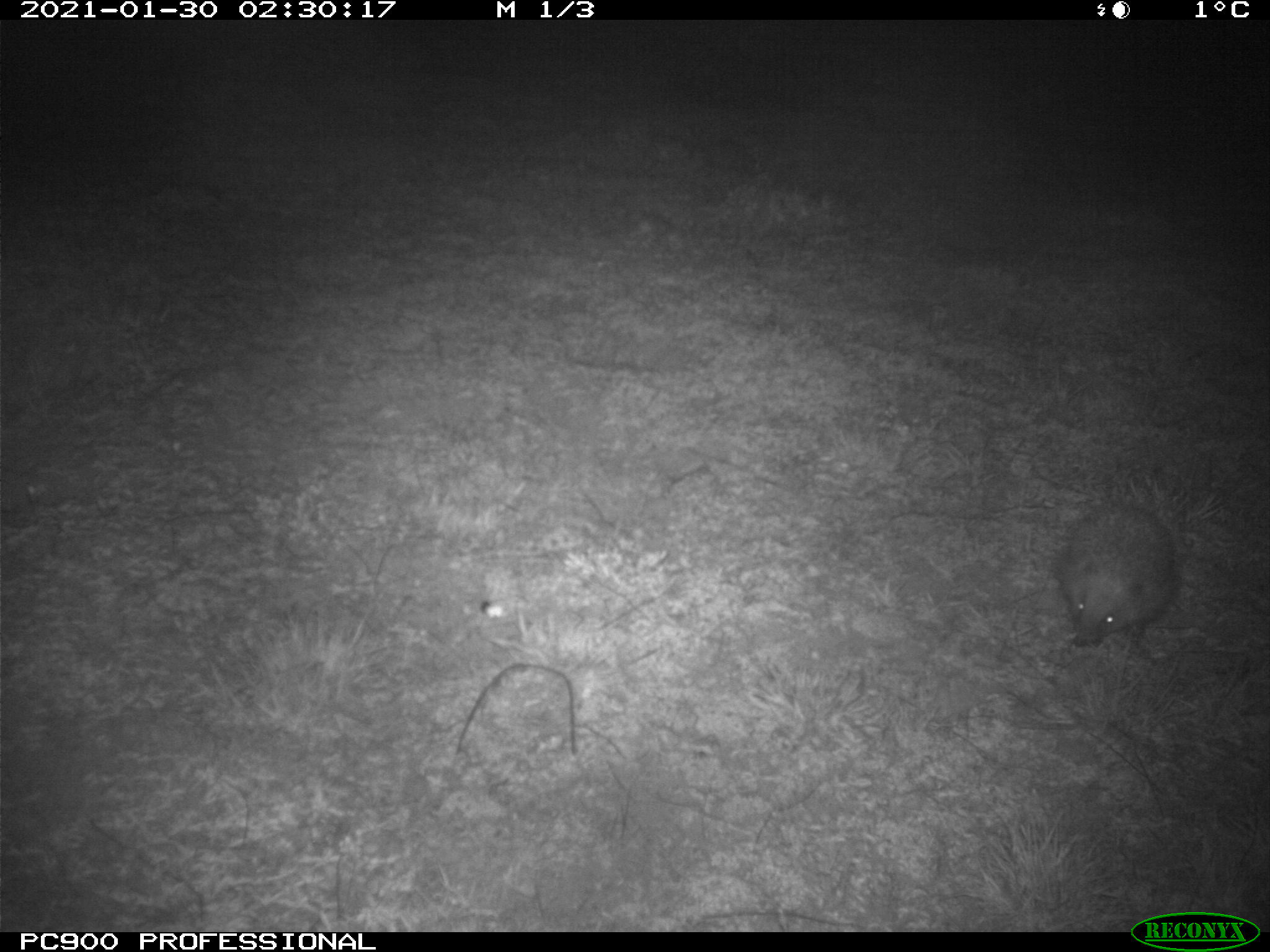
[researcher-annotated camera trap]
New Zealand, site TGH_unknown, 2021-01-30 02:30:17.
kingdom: Animalia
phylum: Chordata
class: Mammalia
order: Eulipotyphla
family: Erinaceidae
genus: Erinaceus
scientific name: Erinaceus europaeus europaeus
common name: european hedgehog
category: hedgehog